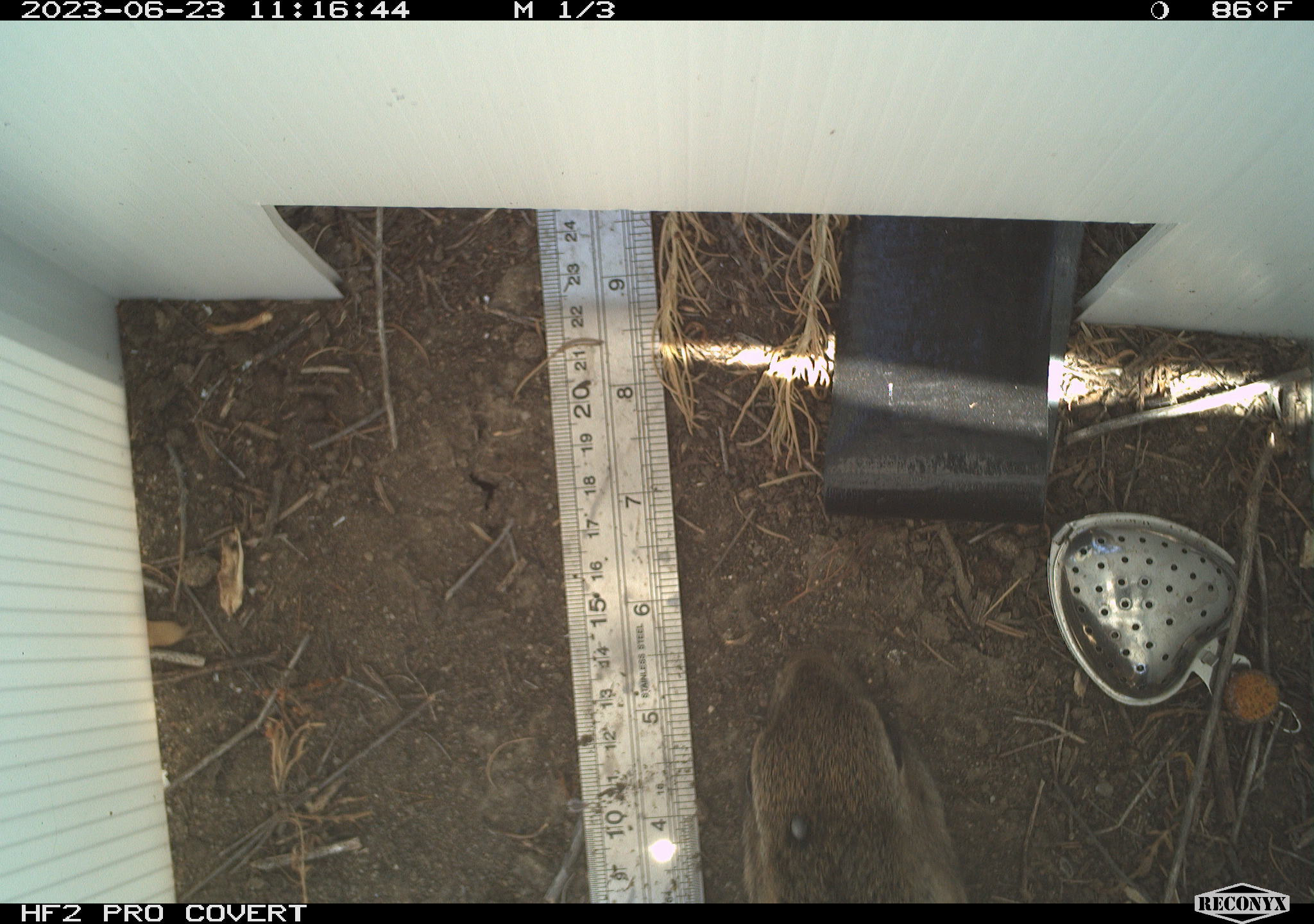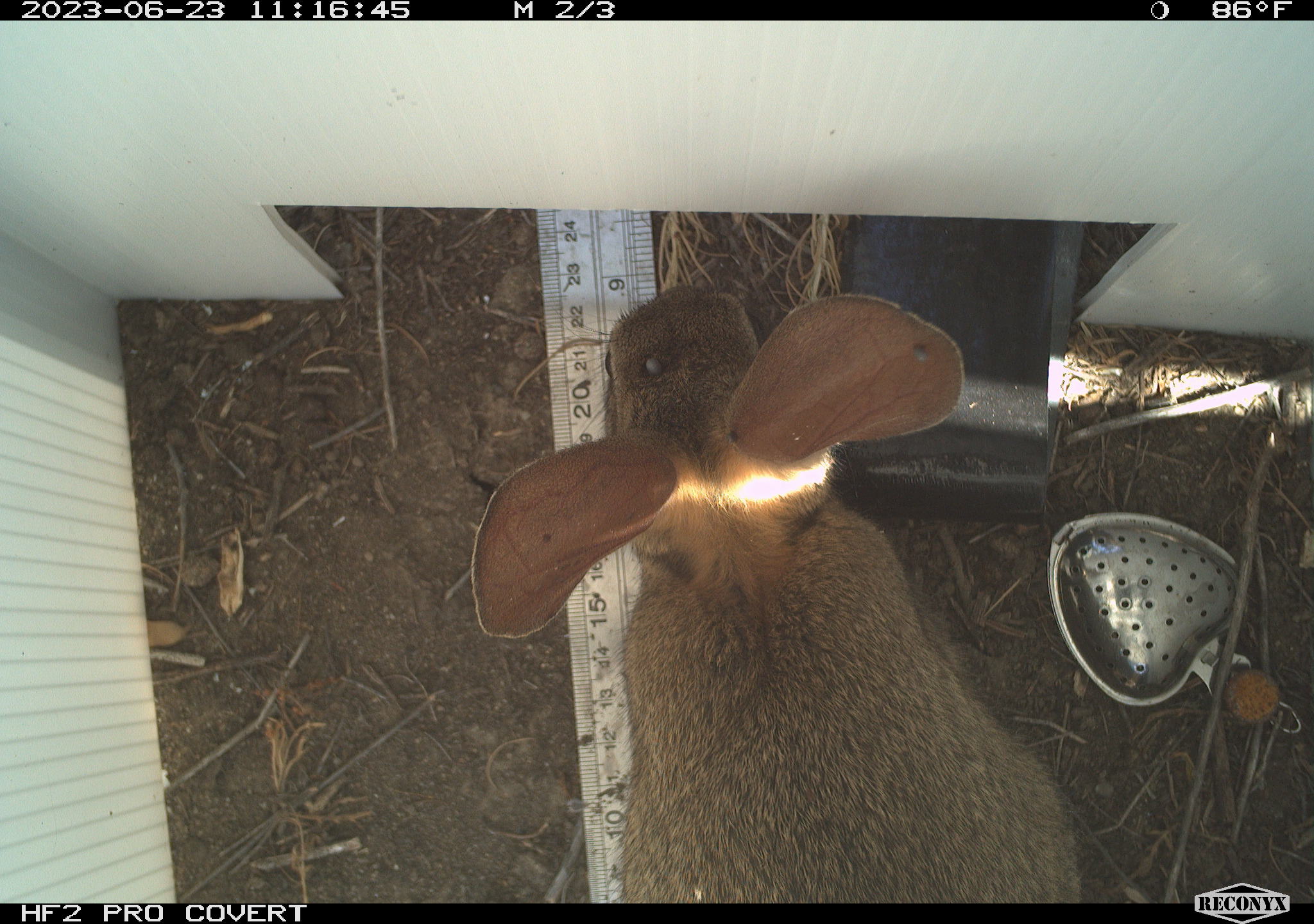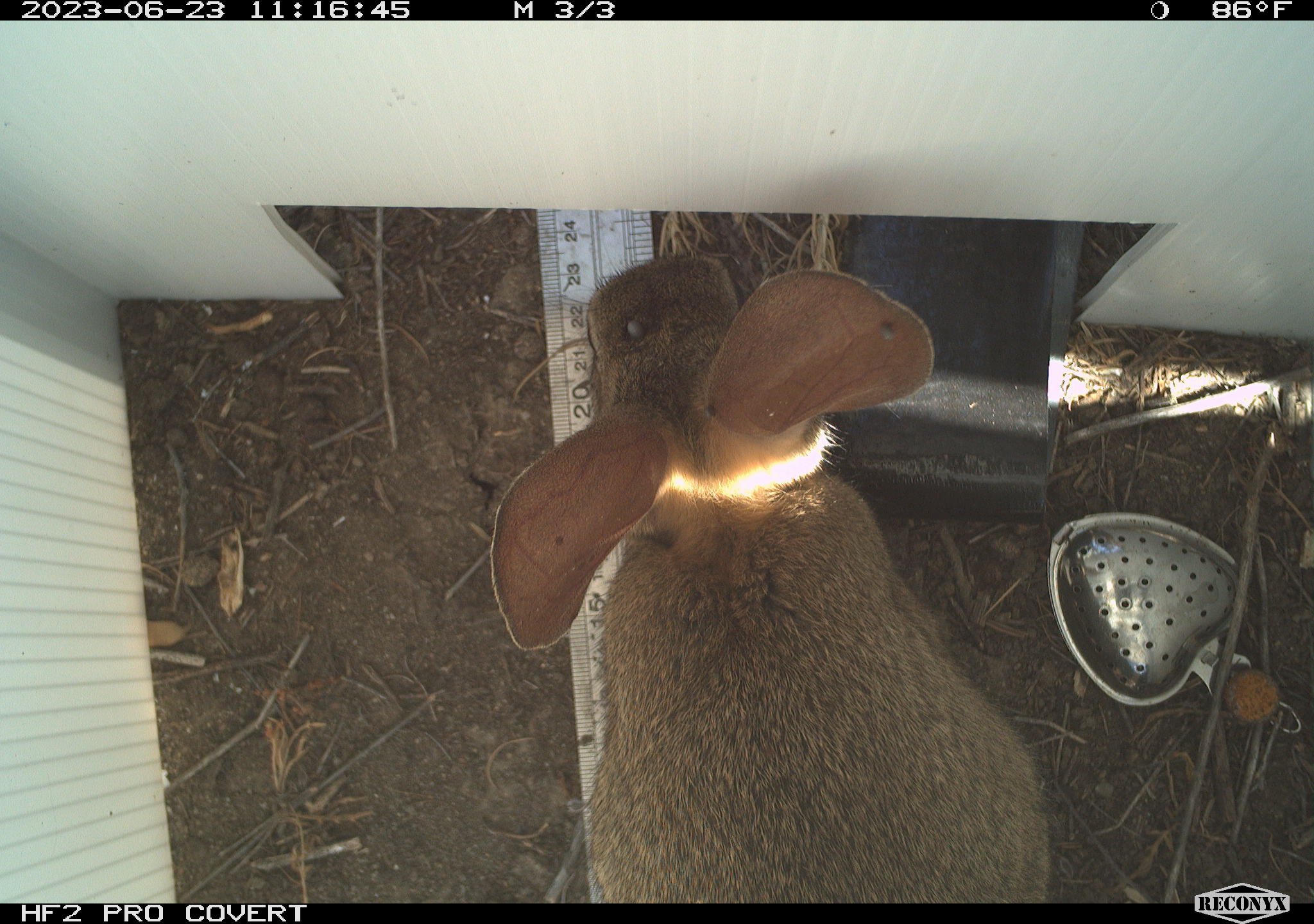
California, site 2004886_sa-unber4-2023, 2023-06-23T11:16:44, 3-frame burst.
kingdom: Animalia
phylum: Chordata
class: Mammalia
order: Lagomorpha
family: Leporidae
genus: Sylvilagus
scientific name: Sylvilagus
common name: cottontail rabbits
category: sylvilagus species